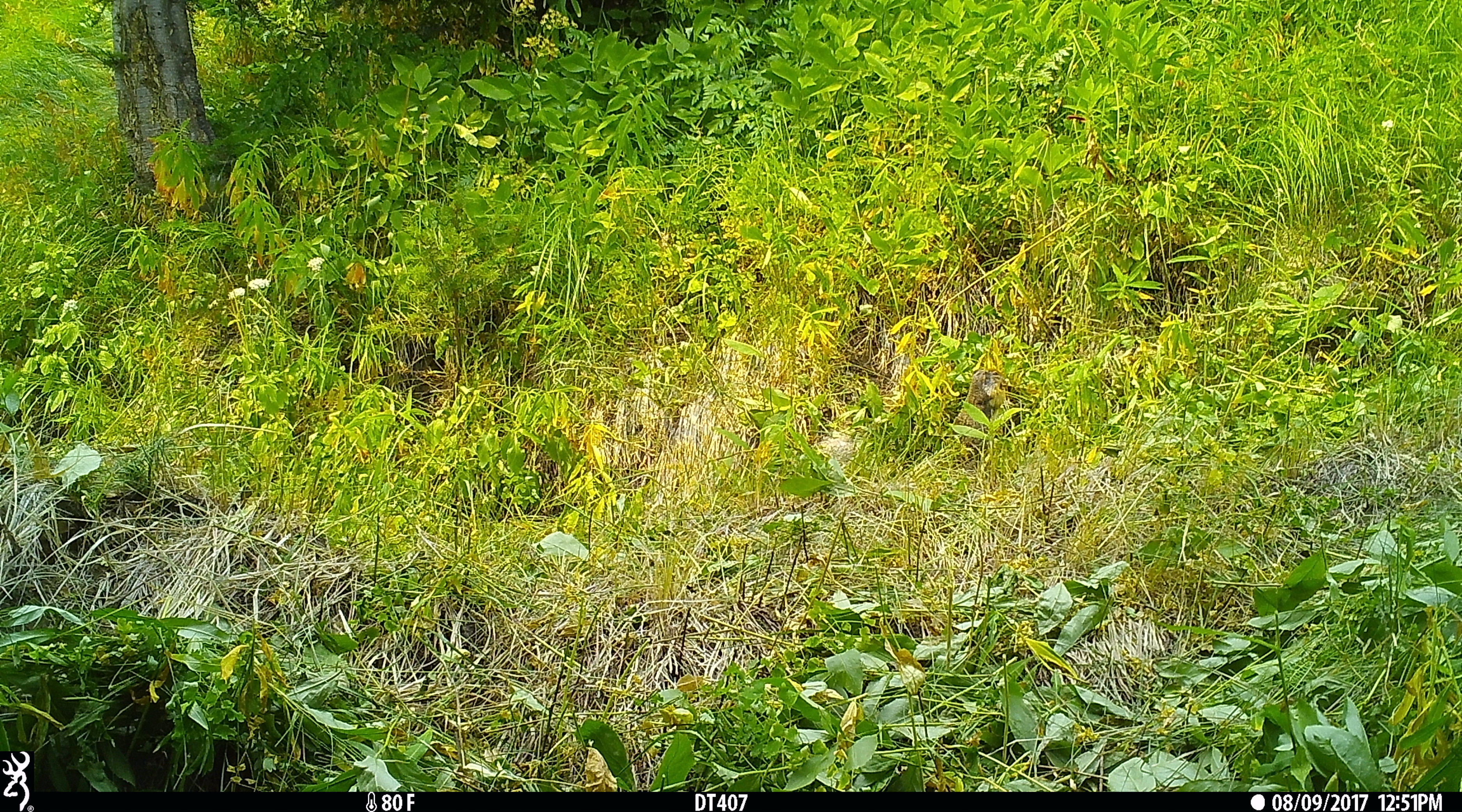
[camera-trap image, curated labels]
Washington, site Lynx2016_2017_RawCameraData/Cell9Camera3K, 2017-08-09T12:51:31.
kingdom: Animalia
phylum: Chordata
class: Mammalia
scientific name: Mammalia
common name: small mammal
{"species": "small mammal (Mammalia)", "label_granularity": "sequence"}